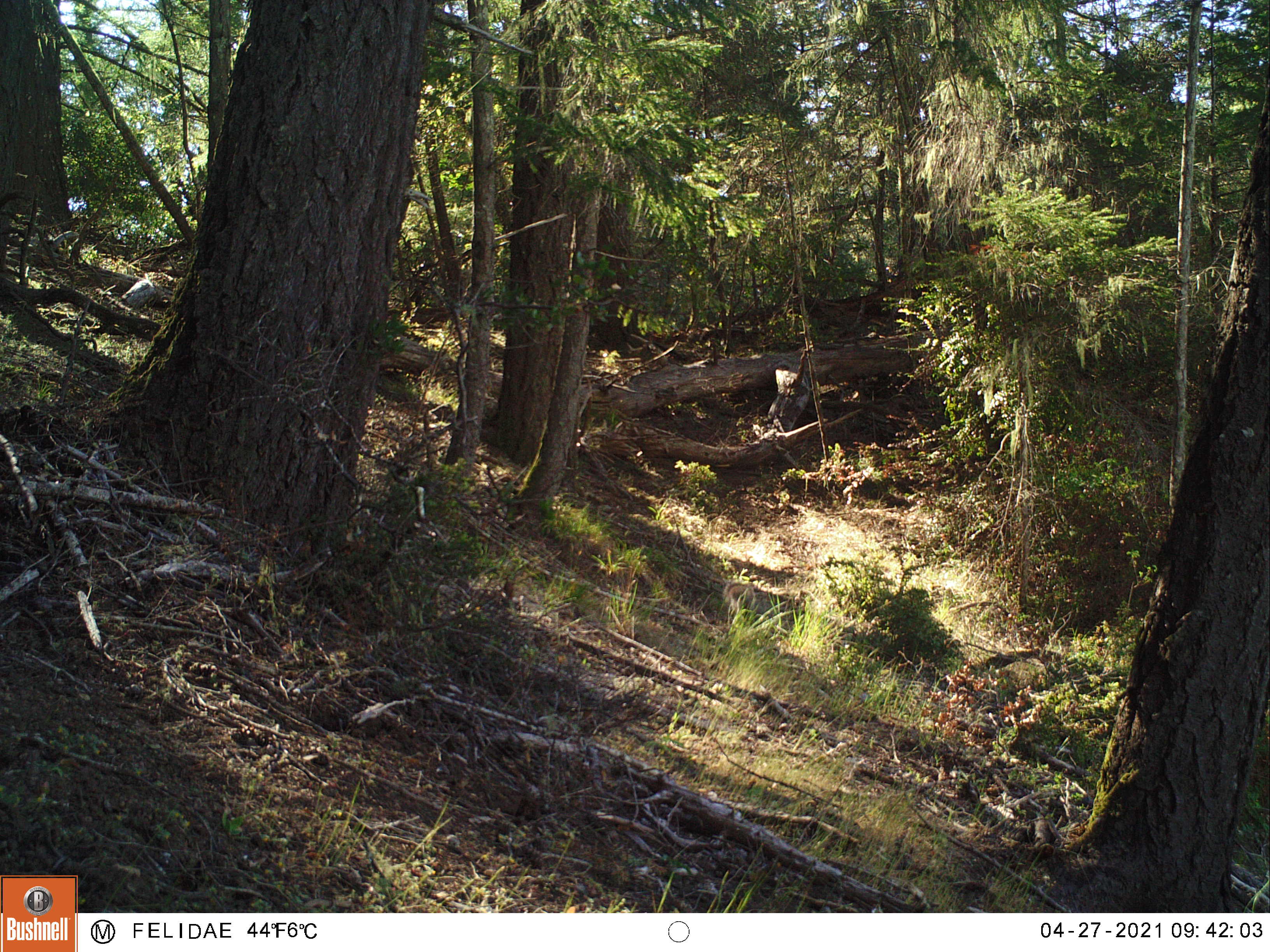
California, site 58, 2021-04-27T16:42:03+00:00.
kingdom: Animalia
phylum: Chordata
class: Mammalia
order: Rodentia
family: Sciuridae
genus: Sciurus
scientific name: Sciurus griseus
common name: western gray squirrel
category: western grey squirrel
Western grey squirrel (western gray squirrel) (Sciurus griseus).